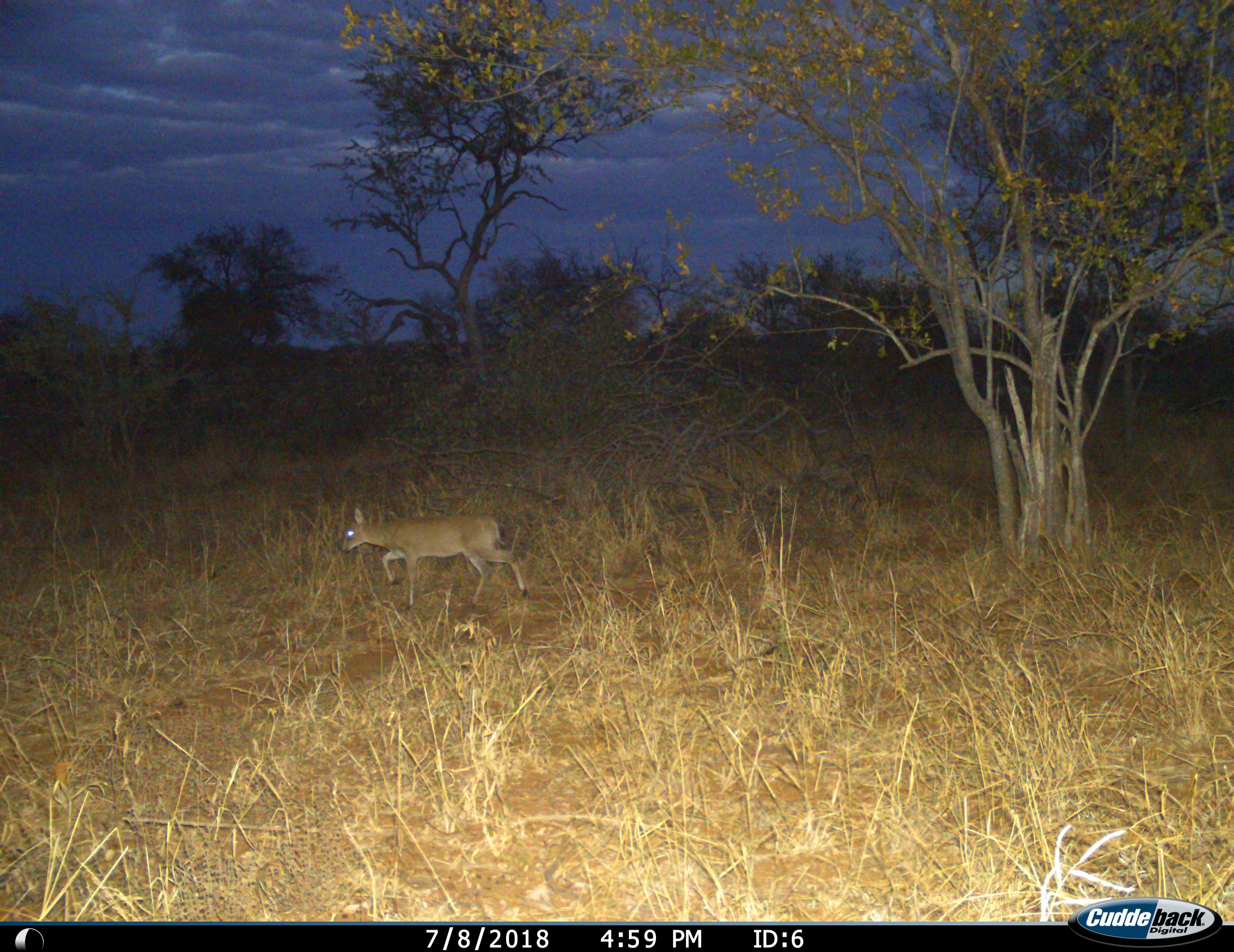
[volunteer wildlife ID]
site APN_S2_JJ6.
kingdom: Animalia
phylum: Chordata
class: Mammalia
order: Artiodactyla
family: Bovidae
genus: Sylvicapra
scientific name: Sylvicapra grimmia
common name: common duiker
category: duikercommongrey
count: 1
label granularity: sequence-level